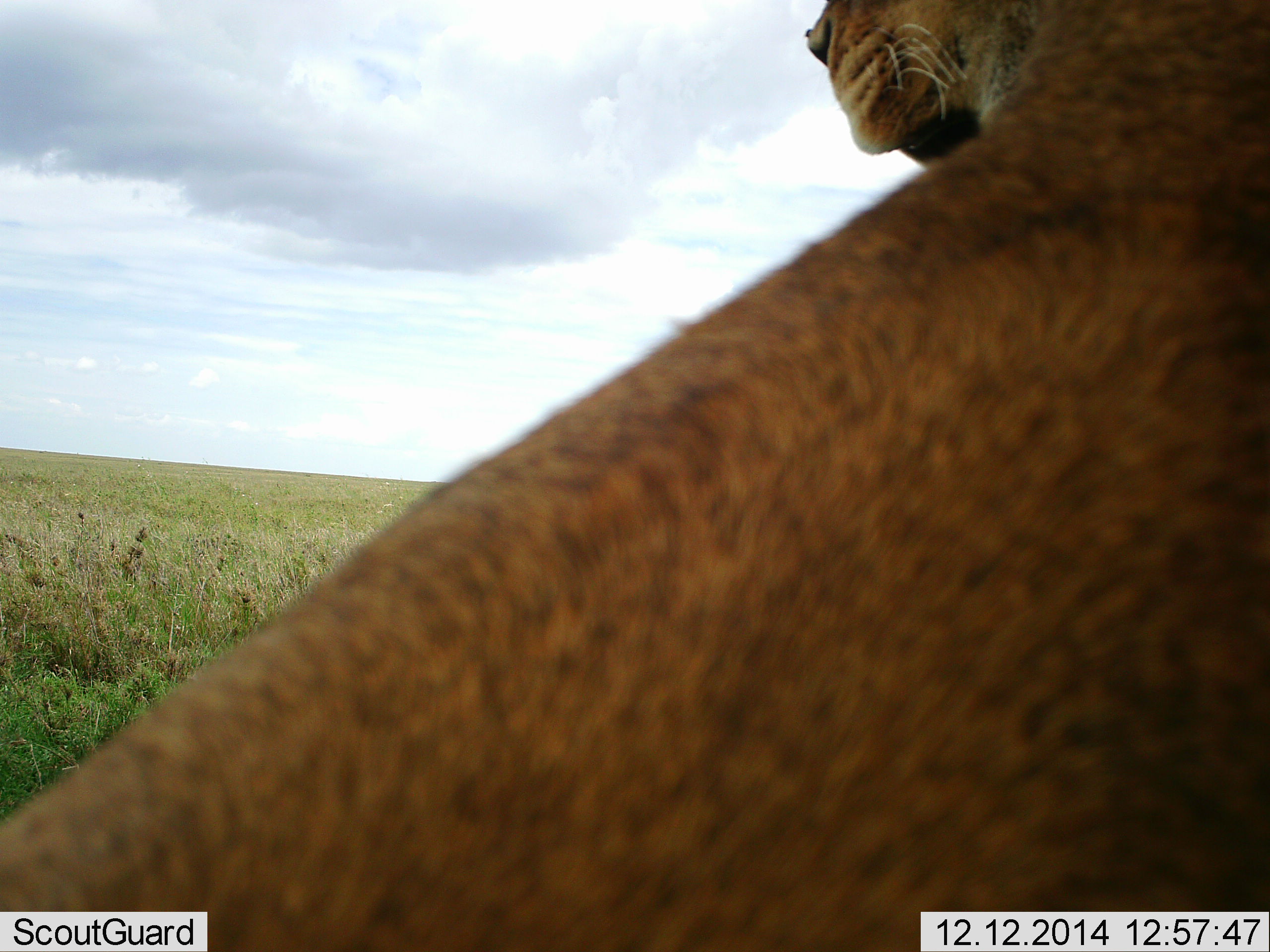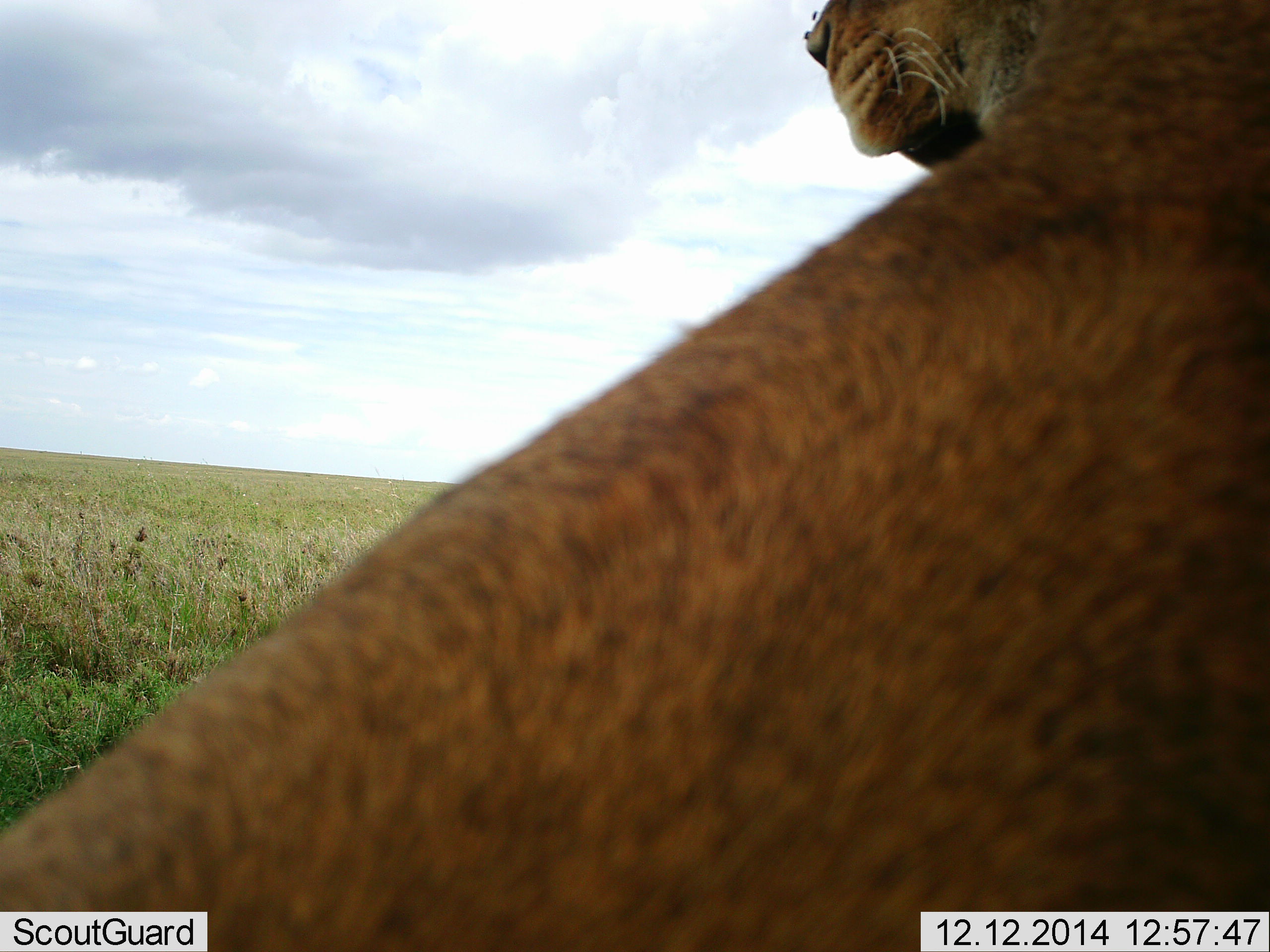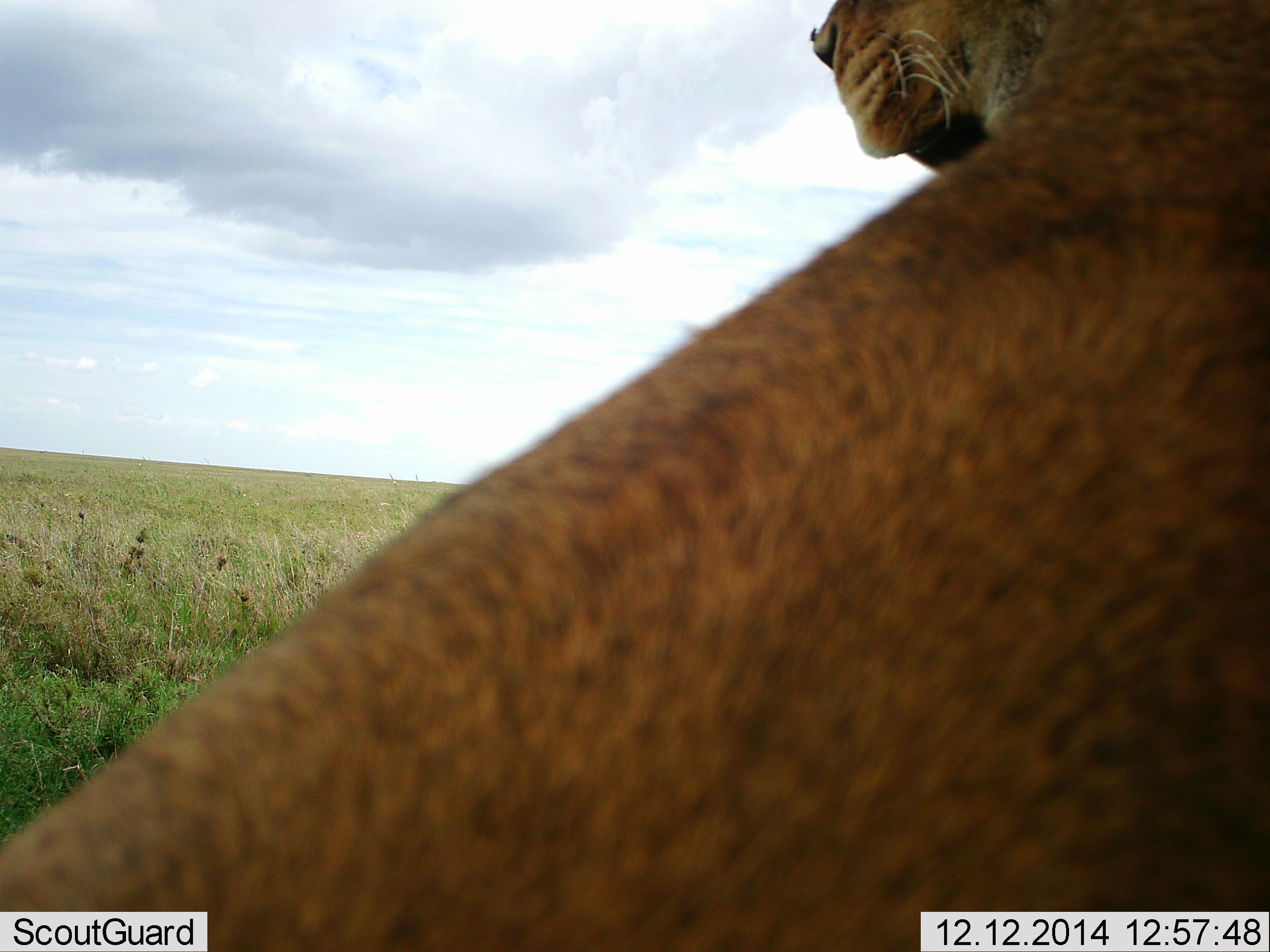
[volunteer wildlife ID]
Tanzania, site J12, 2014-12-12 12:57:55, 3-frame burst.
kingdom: Animalia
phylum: Chordata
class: Mammalia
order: Carnivora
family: Felidae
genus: Panthera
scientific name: Panthera leo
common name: lion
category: lionfemale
Lionfemale (lion) (Panthera leo), count 1. Behavior (volunteer vote fractions): standing 0%, resting 100%, moving 0%, interacting 0%. Young present (vote fraction): 0%. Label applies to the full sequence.